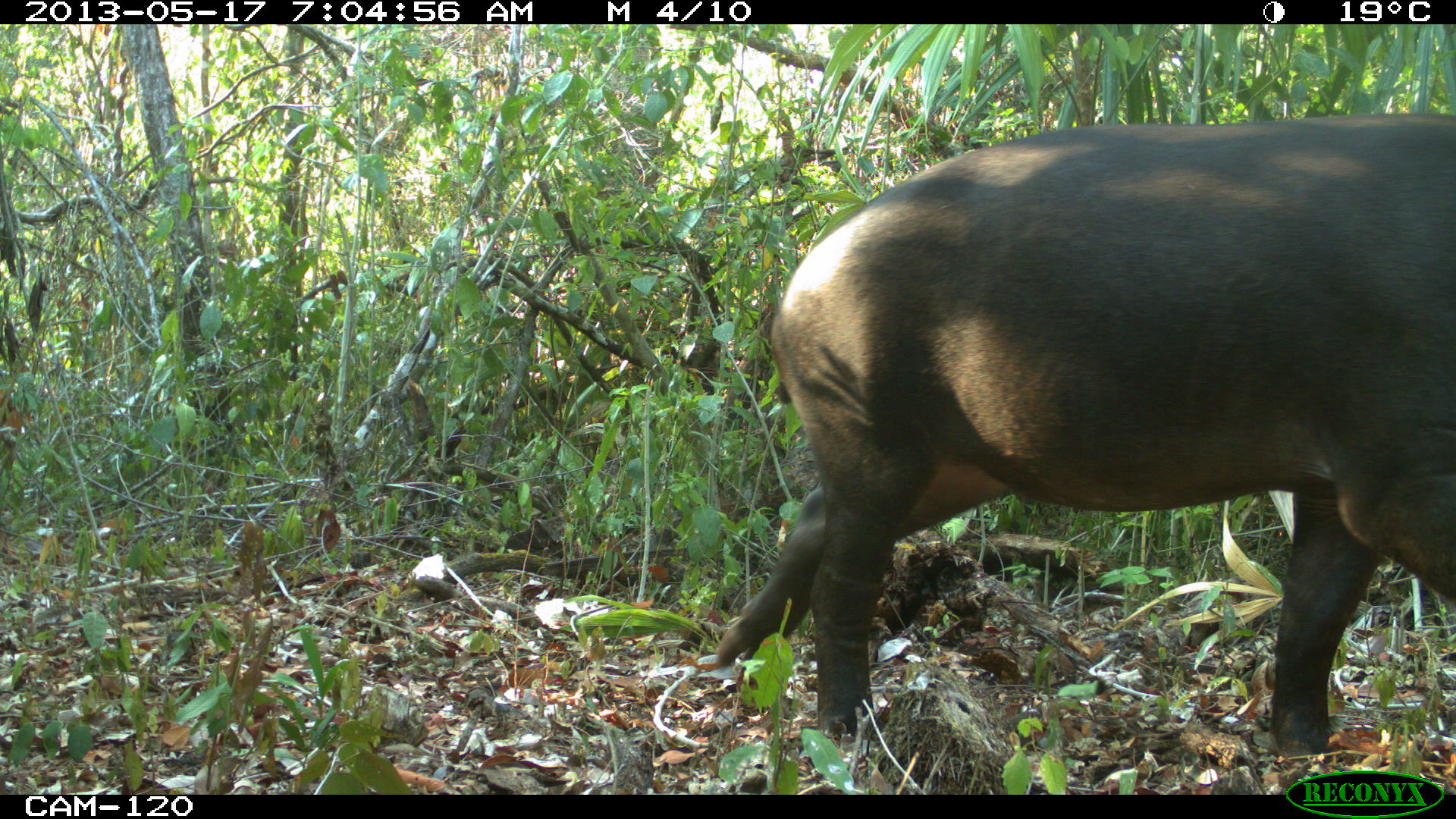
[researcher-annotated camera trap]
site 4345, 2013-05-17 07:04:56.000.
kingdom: Animalia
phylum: Chordata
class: Mammalia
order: Perissodactyla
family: Tapiridae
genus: Tapirus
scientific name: Tapirus bairdii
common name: baird's tapir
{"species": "Tapirus bairdii (baird's tapir)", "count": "1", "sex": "female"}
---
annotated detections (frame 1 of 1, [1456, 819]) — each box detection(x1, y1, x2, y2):
tapirus bairdii: detection(716, 113, 1454, 757)